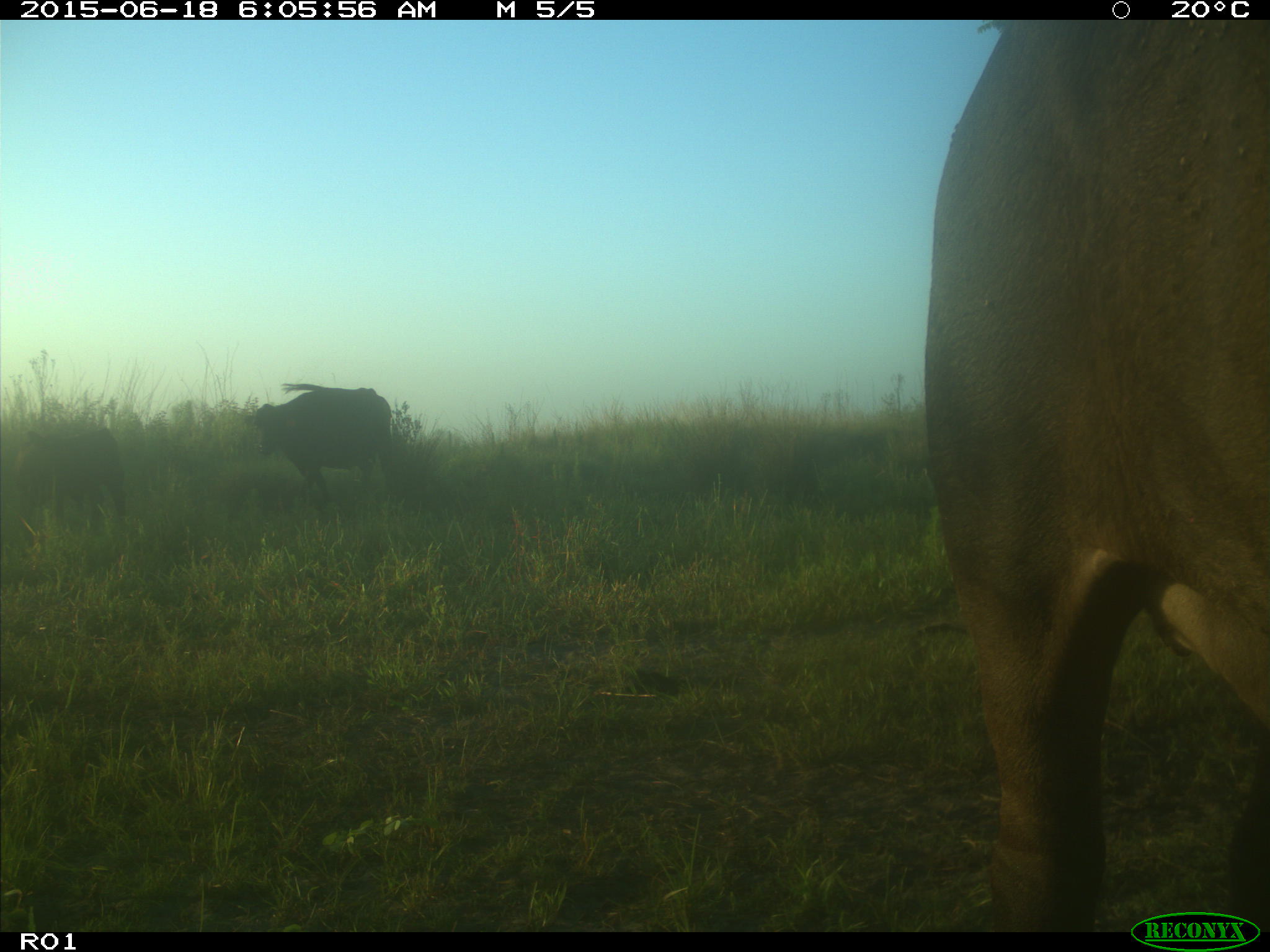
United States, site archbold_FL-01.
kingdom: Animalia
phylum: Chordata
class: Mammalia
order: Artiodactyla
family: Bovidae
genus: Bos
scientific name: Bos taurus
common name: domestic cow